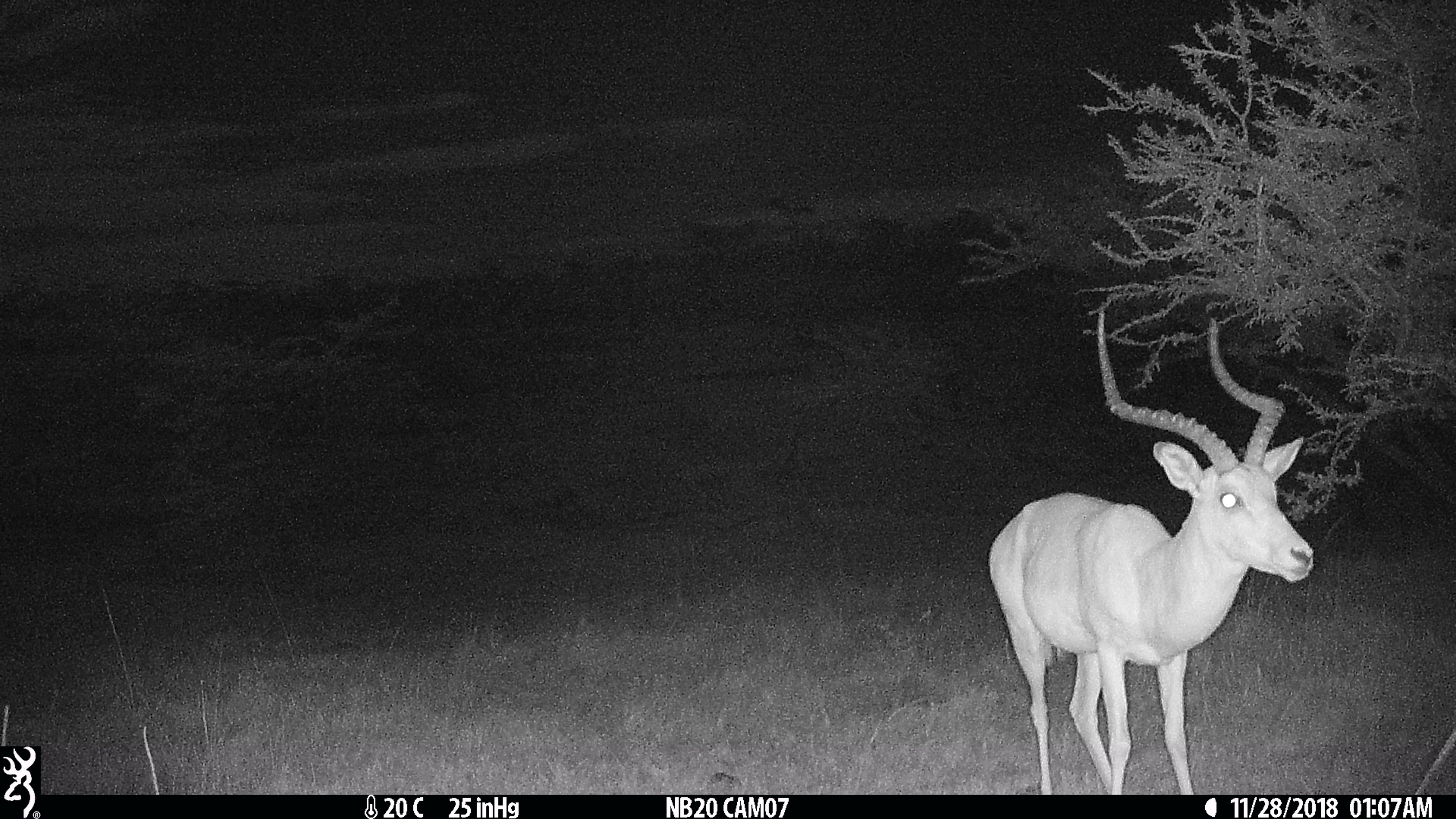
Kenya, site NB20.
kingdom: Animalia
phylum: Chordata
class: Mammalia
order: Artiodactyla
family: Bovidae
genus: Aepyceros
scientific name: Aepyceros melampus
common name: impala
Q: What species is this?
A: Impala (Aepyceros melampus).